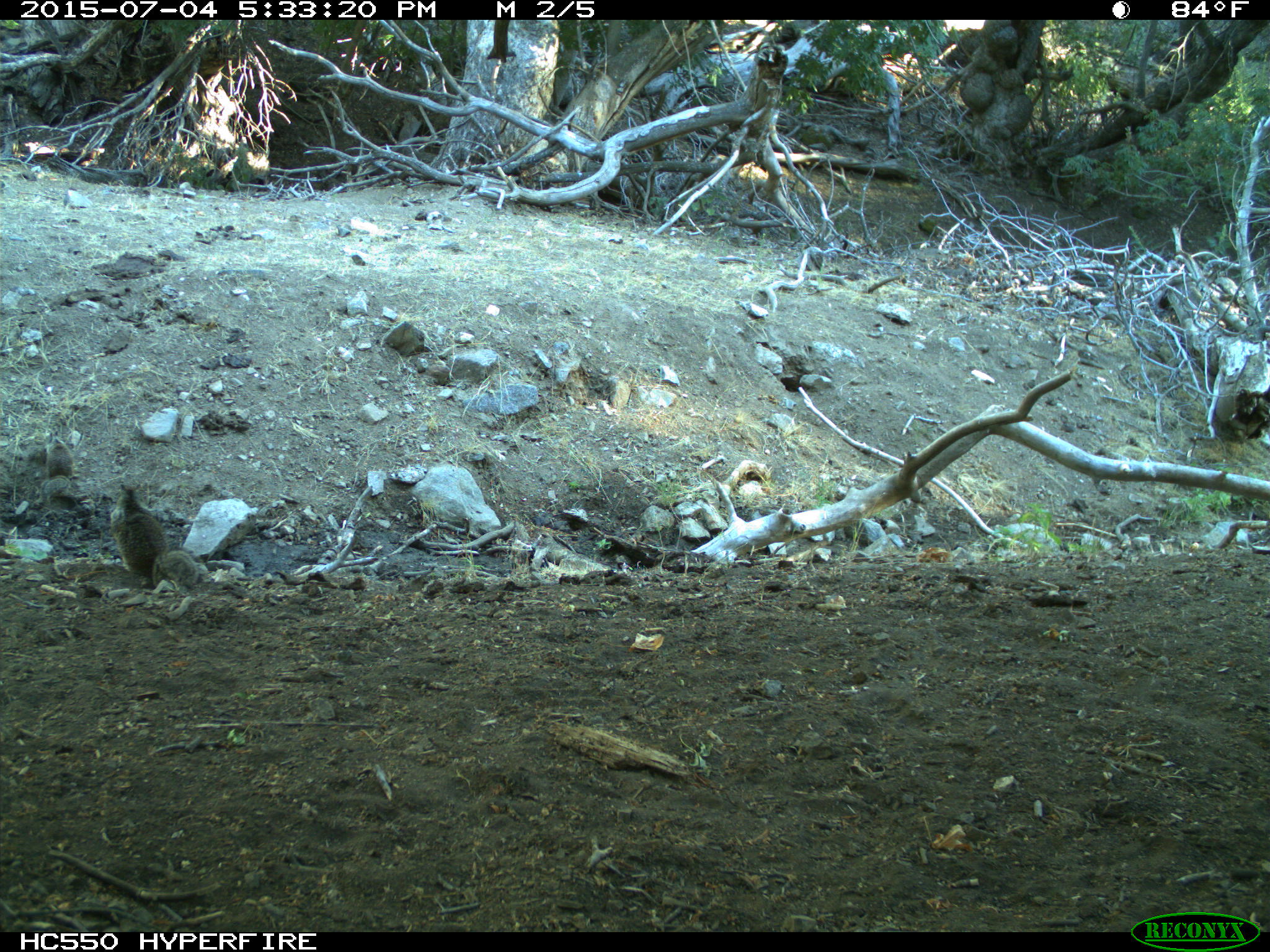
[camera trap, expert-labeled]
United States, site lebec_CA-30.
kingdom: Animalia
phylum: Chordata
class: Mammalia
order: Rodentia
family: Sciuridae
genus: Otospermophilus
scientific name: Otospermophilus beecheyi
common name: california ground squirrel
Otospermophilus beecheyi (california ground squirrel).